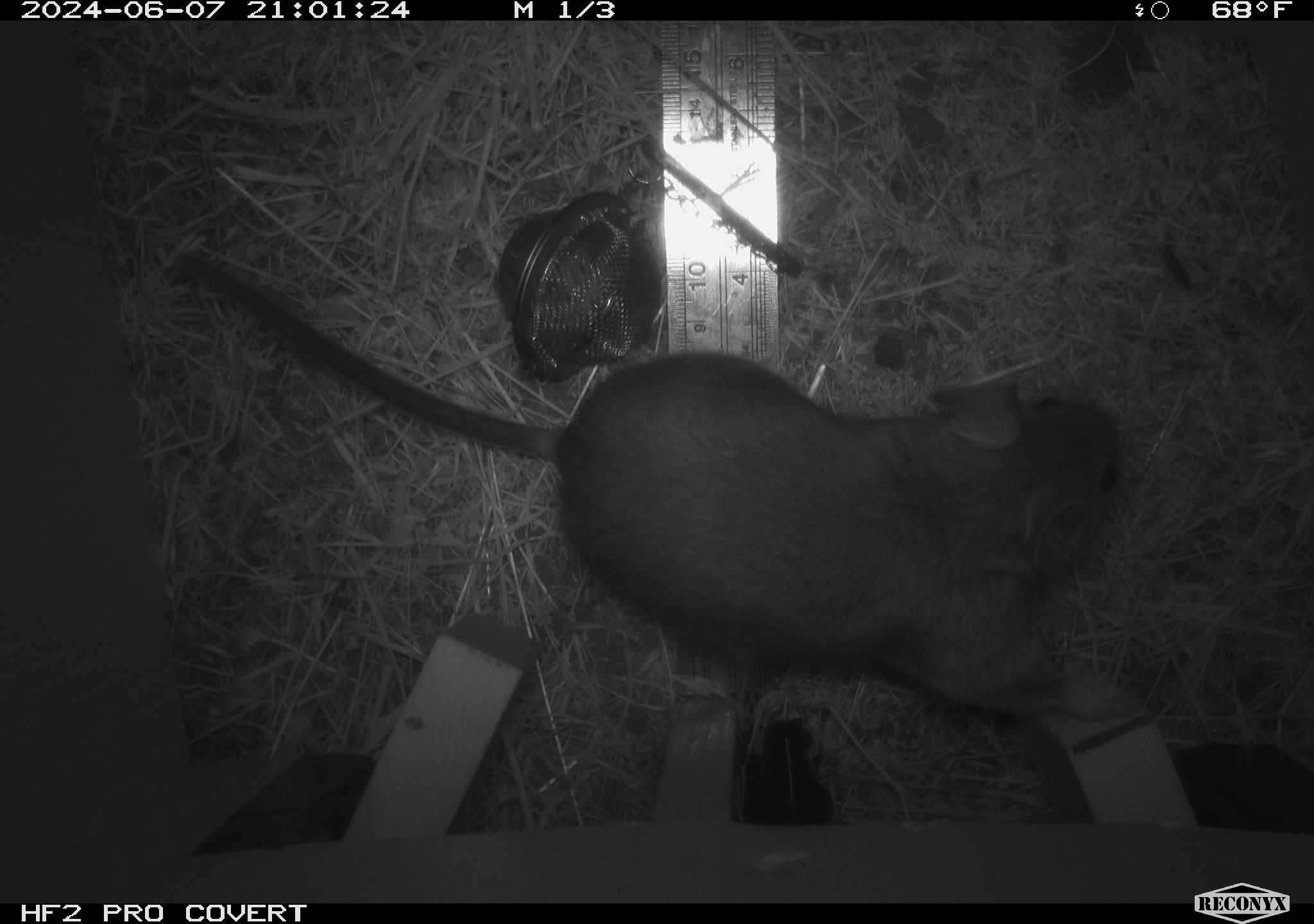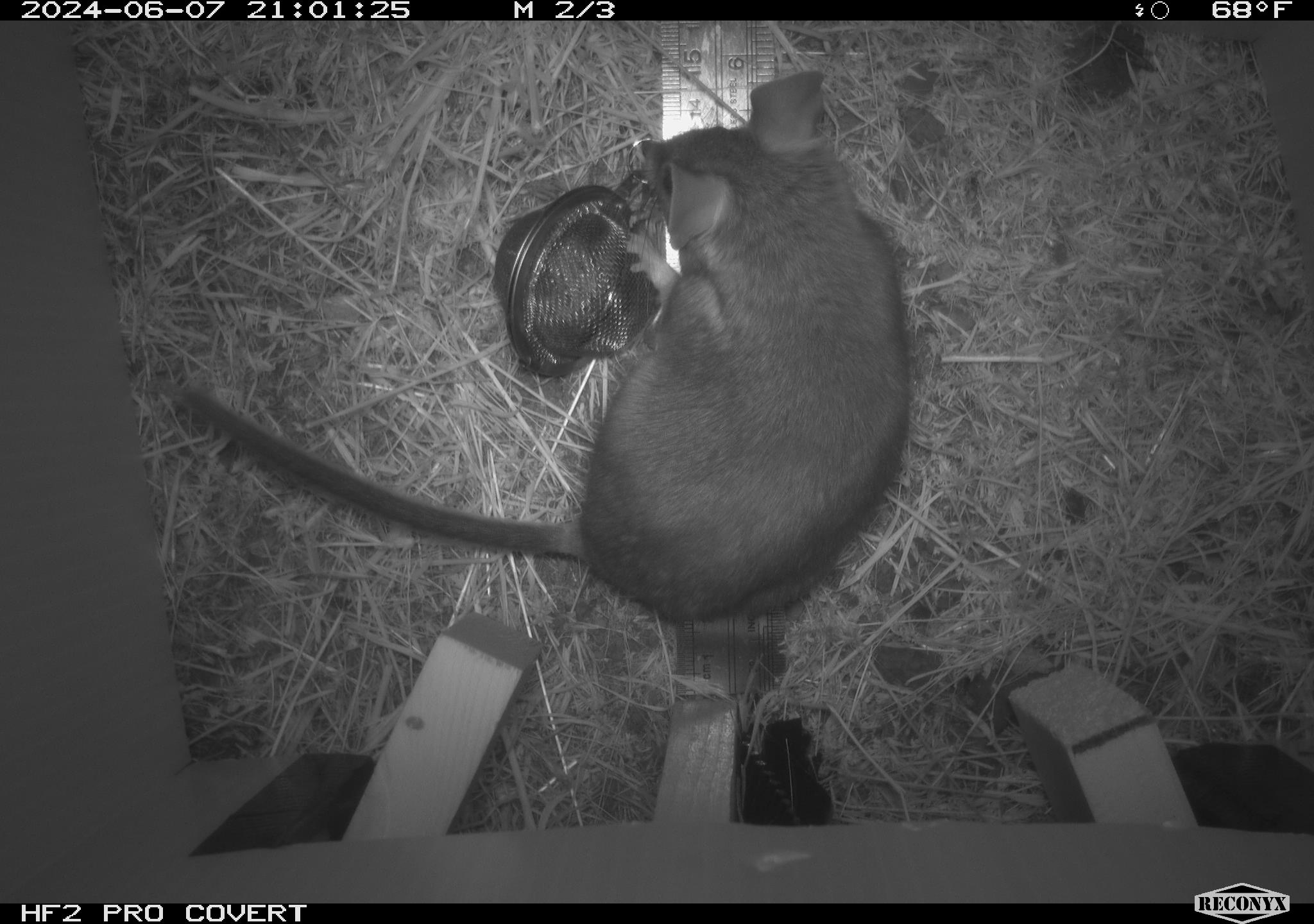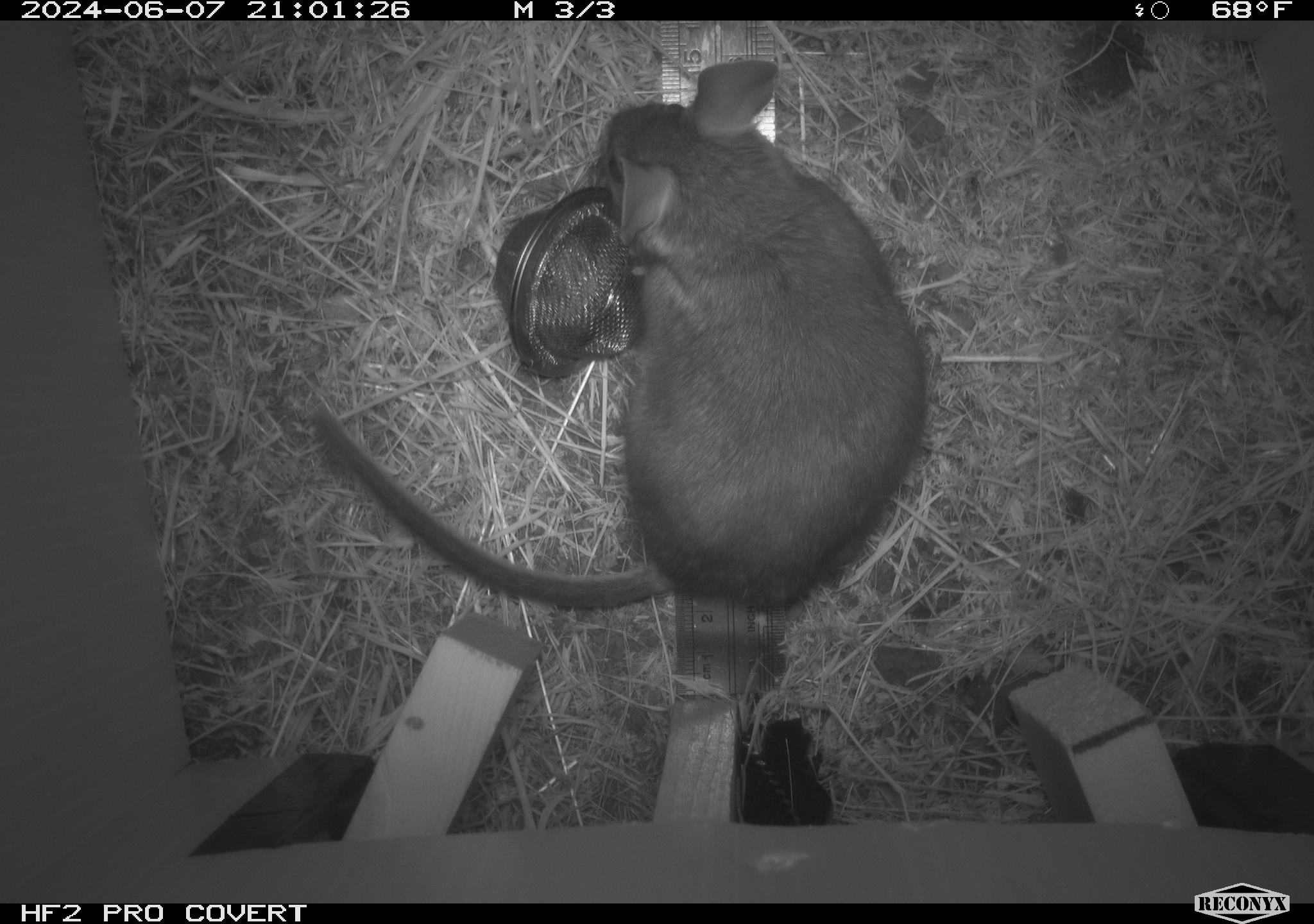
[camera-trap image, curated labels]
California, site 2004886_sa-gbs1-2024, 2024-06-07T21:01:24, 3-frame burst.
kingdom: Animalia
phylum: Chordata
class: Mammalia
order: Rodentia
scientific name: Rodentia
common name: woodrat or rat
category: woodrat or rat species